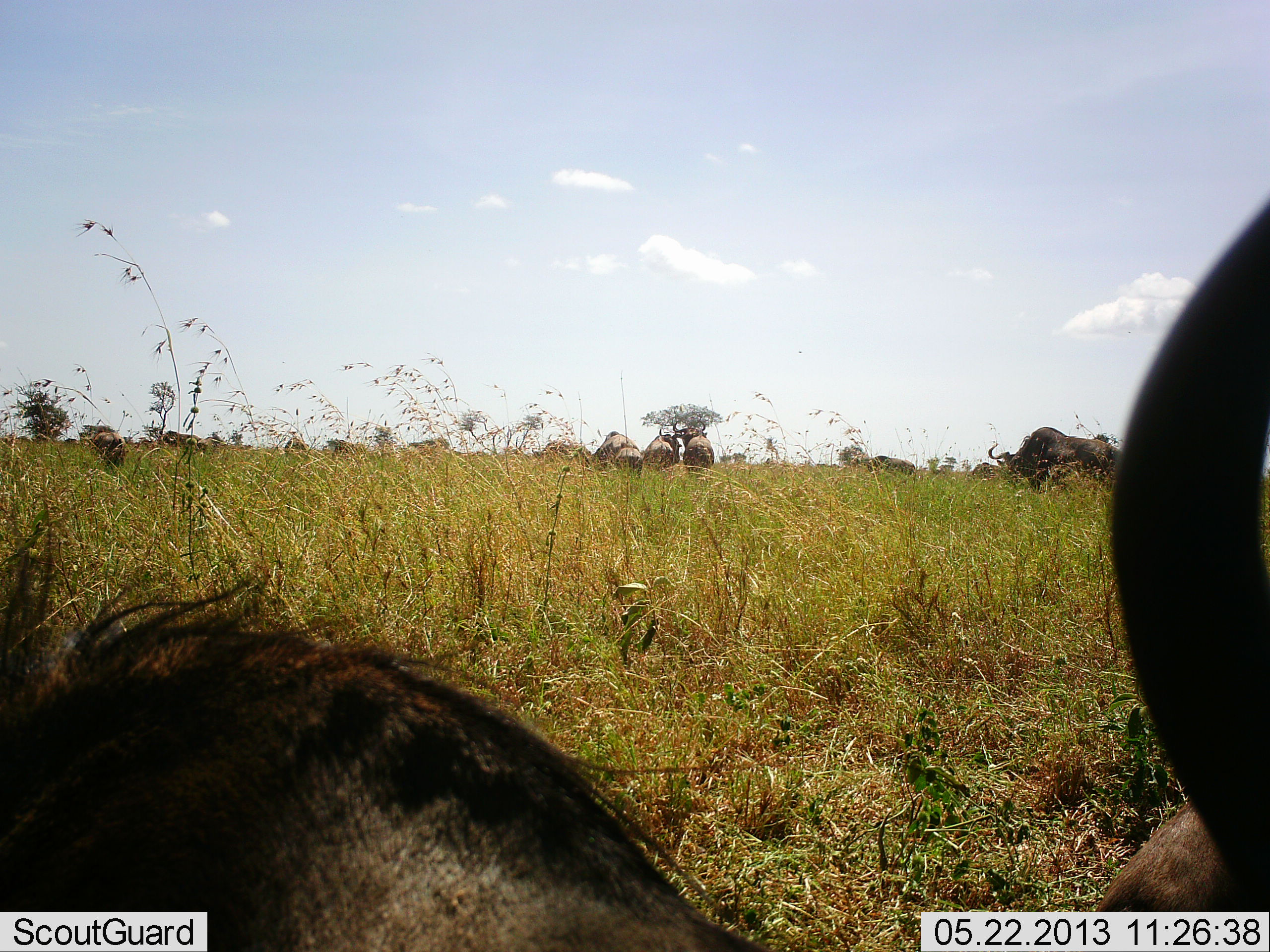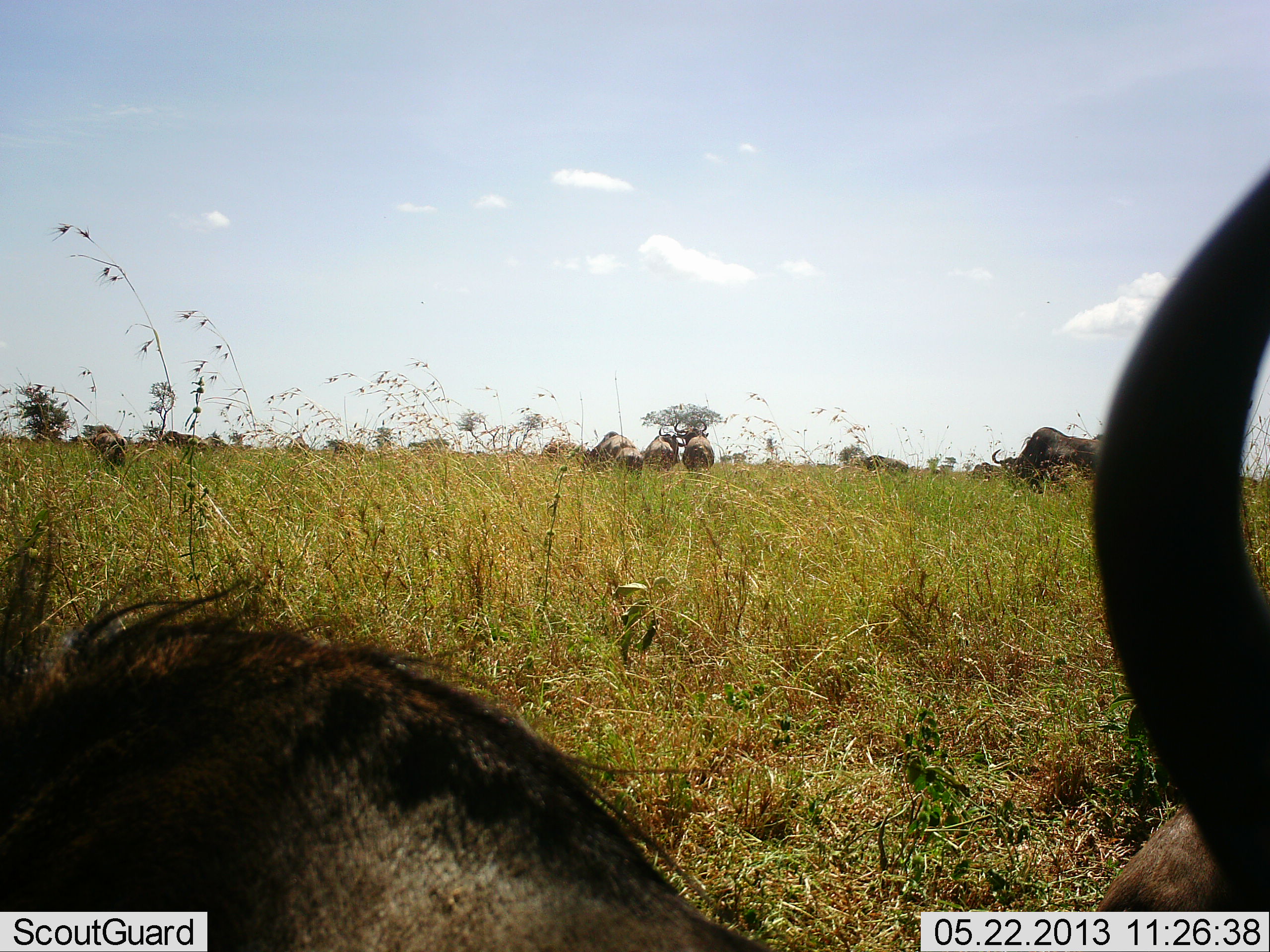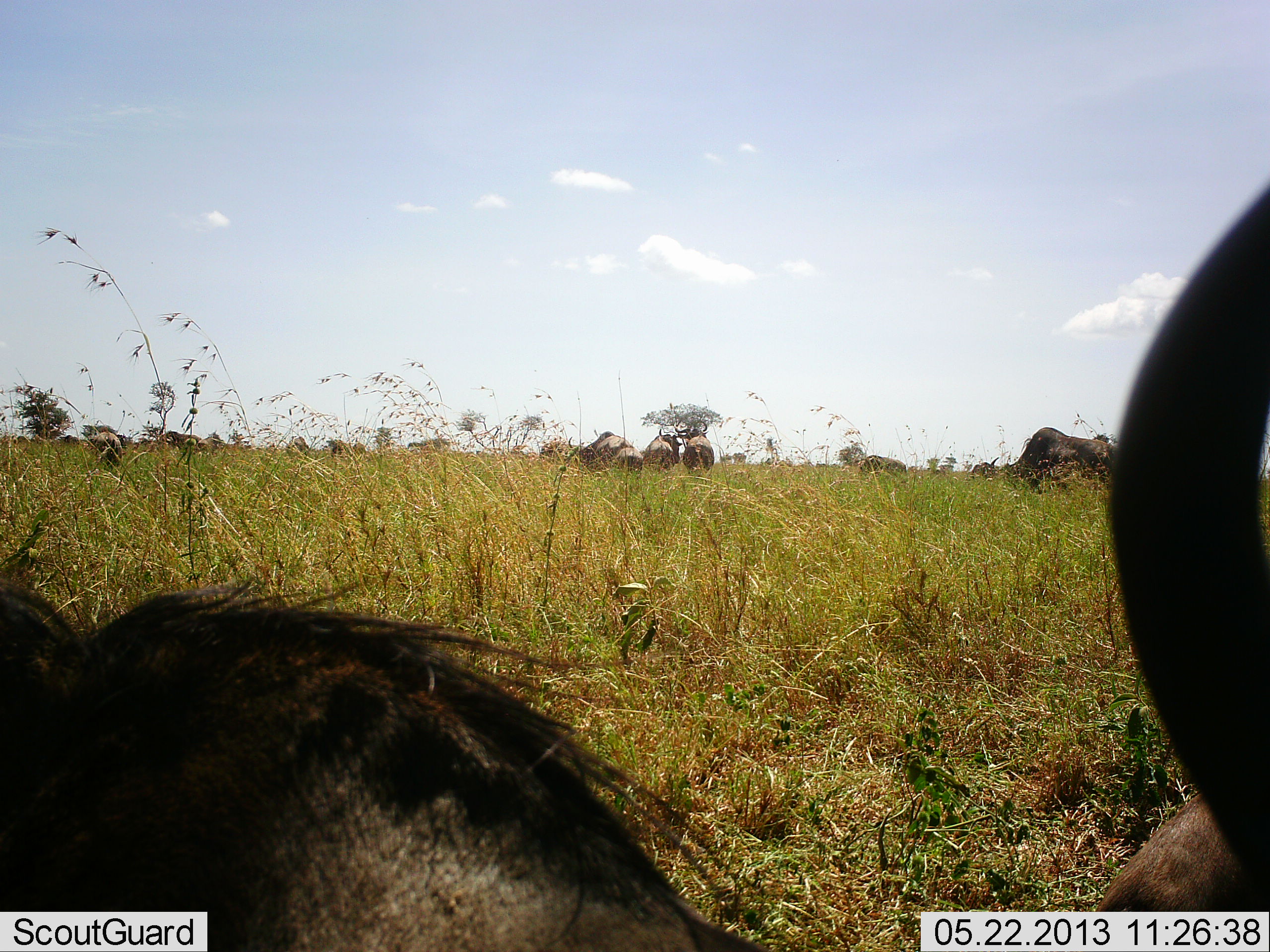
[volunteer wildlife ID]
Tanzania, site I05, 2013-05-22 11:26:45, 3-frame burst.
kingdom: Animalia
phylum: Chordata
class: Mammalia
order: Artiodactyla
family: Bovidae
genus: Connochaetes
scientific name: Connochaetes taurinus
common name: blue wildebeest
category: wildebeest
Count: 11-50.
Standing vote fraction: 69%.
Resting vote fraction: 62%.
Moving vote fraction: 8%.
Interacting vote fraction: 0%.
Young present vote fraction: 0%.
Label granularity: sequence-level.